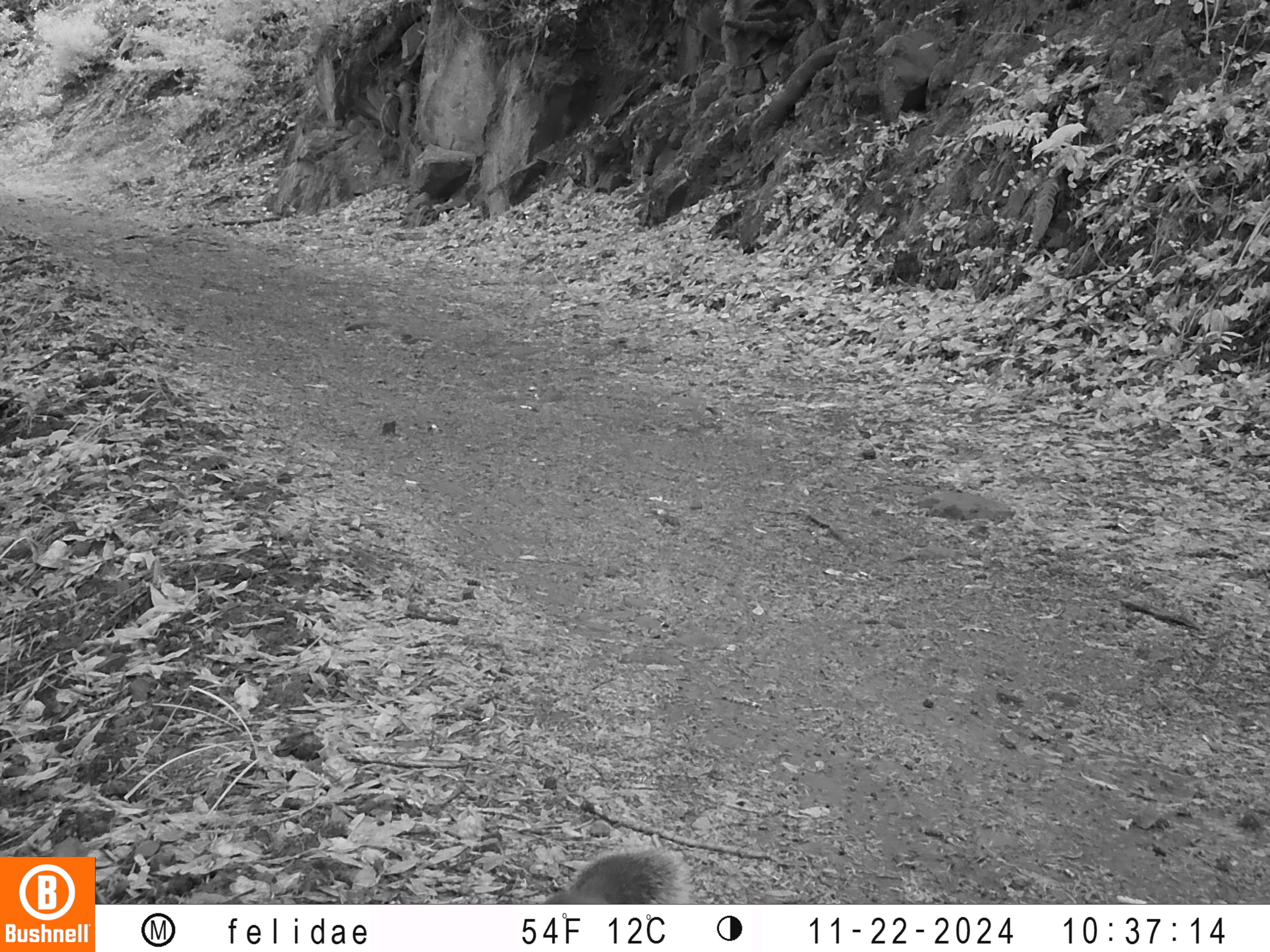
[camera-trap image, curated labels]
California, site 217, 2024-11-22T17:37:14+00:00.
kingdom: Animalia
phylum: Chordata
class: Mammalia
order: Rodentia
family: Sciuridae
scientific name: Sciuridae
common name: squirrel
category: unknown squirrel